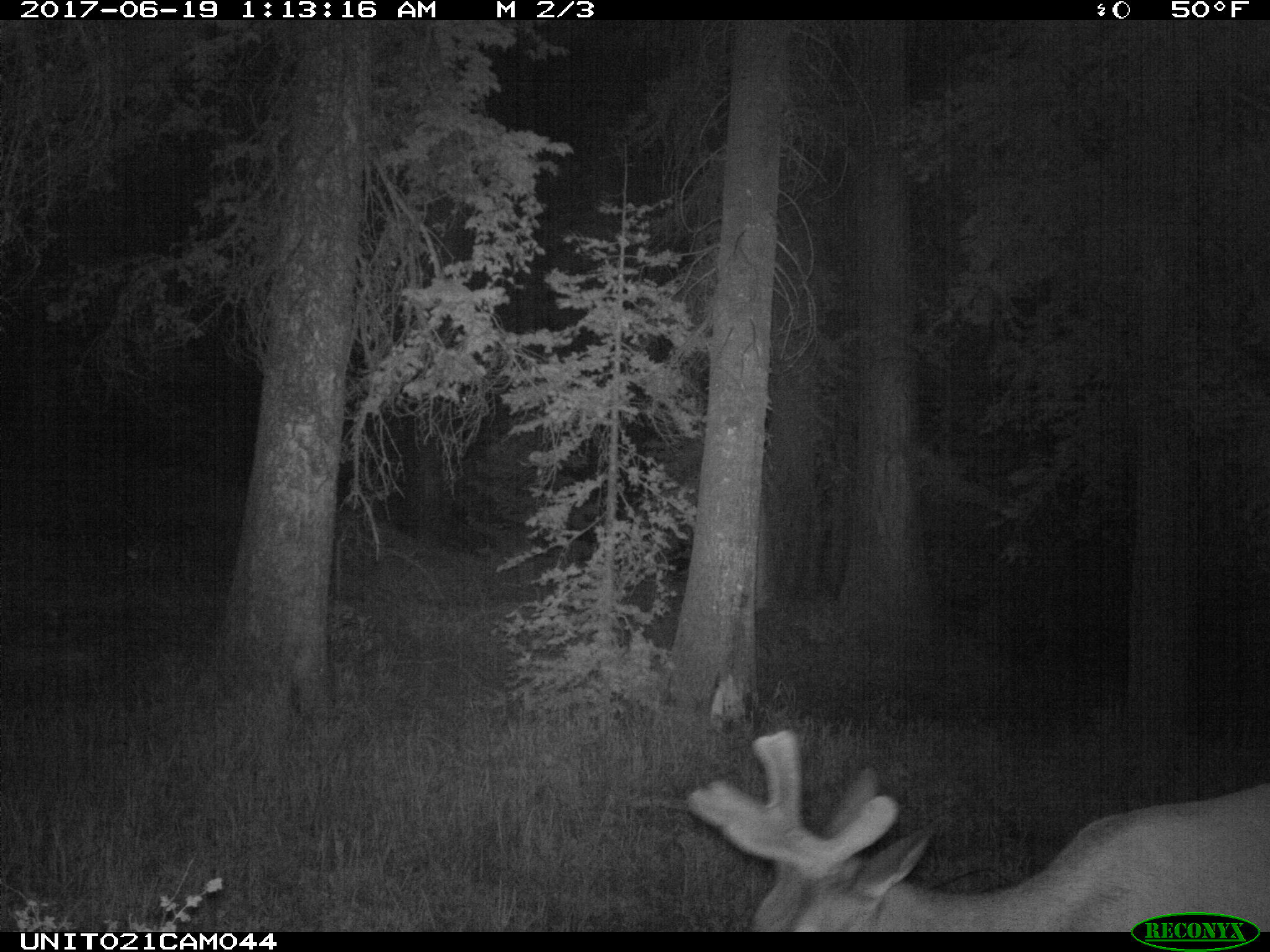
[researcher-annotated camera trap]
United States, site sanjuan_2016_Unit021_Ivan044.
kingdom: Animalia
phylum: Chordata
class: Mammalia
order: Artiodactyla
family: Cervidae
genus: Cervus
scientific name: Cervus elaphus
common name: red deer